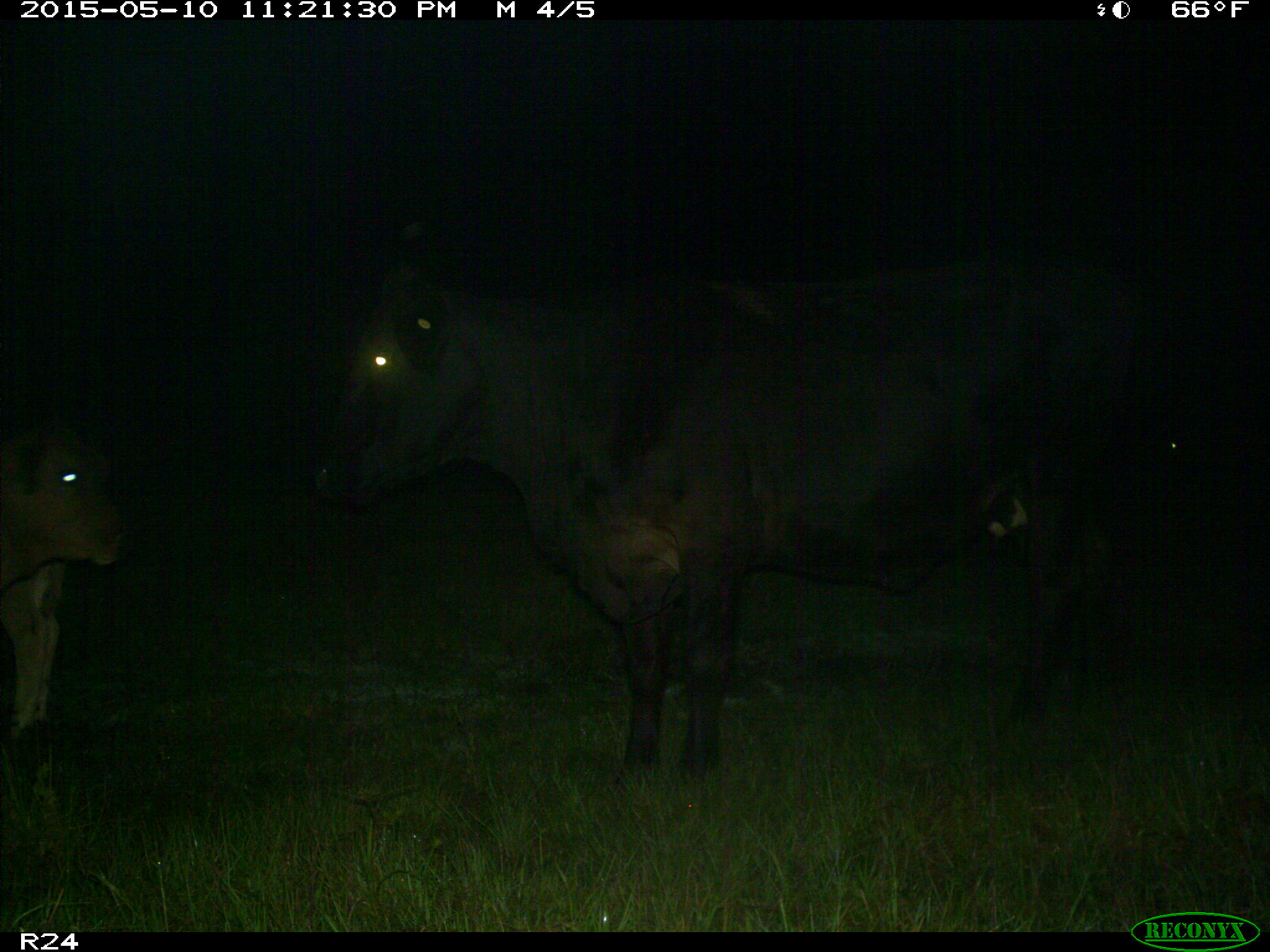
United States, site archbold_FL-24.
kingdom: Animalia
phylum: Chordata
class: Mammalia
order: Artiodactyla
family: Bovidae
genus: Bos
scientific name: Bos taurus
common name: domestic cow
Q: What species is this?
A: Bos taurus (domestic cow).